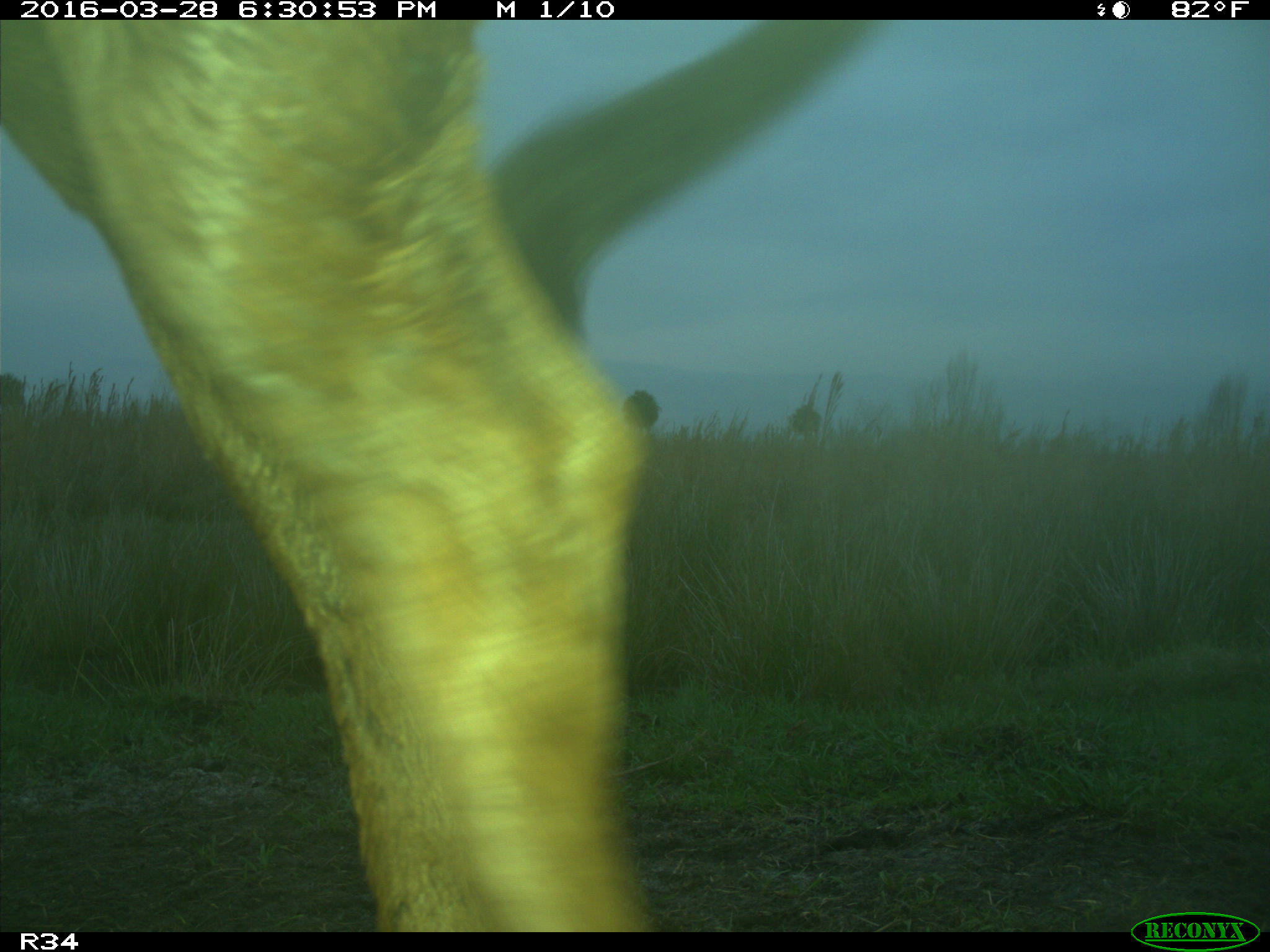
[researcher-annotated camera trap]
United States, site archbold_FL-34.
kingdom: Animalia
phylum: Chordata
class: Mammalia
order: Artiodactyla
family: Bovidae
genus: Bos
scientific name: Bos taurus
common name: domestic cow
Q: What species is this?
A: Bos taurus (domestic cow).